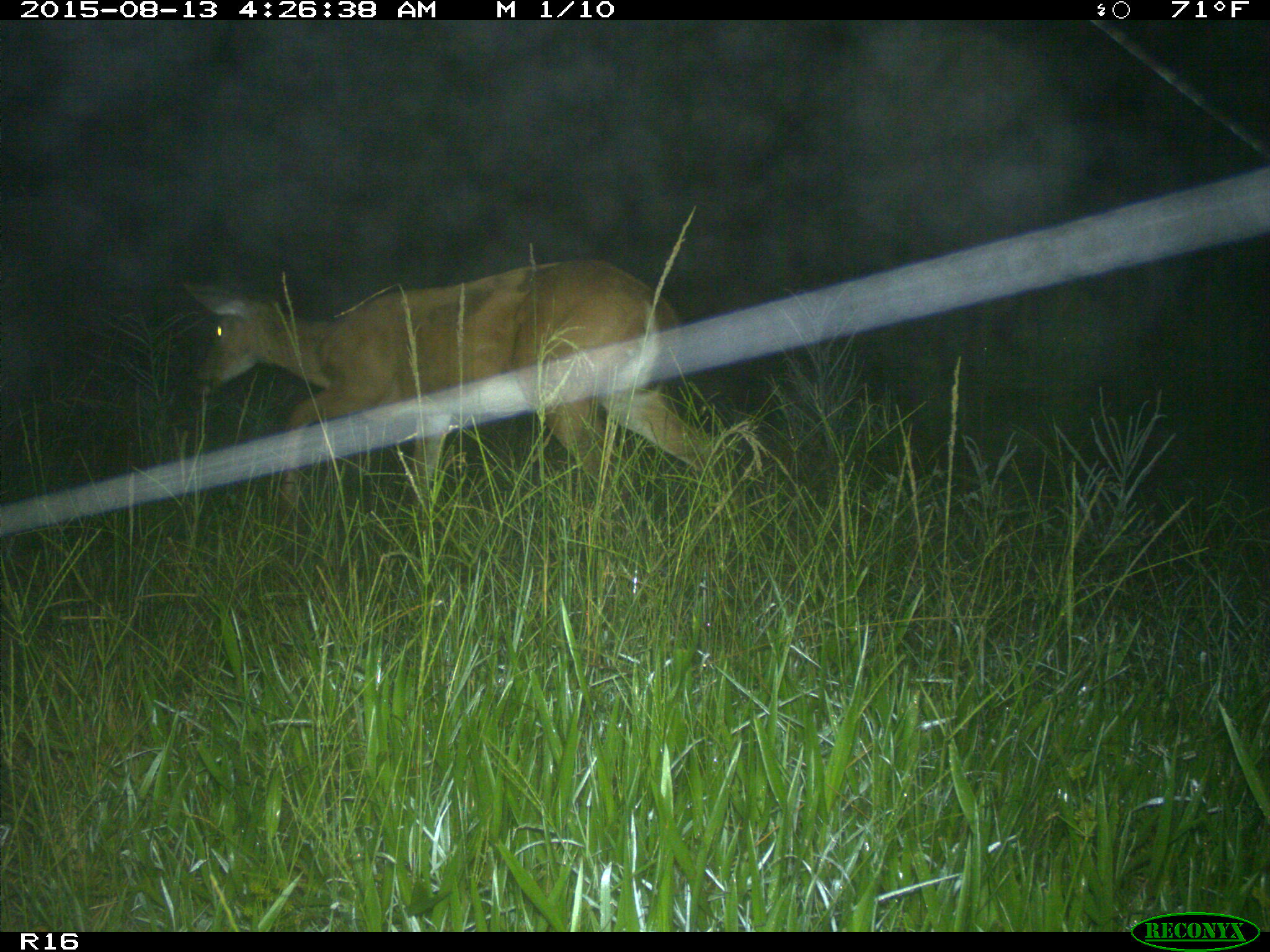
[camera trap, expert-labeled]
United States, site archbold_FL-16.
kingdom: Animalia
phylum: Chordata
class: Mammalia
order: Artiodactyla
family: Cervidae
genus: Odocoileus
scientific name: Odocoileus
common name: deer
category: unidentified deer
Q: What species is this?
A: Unidentified deer (deer) (Odocoileus).